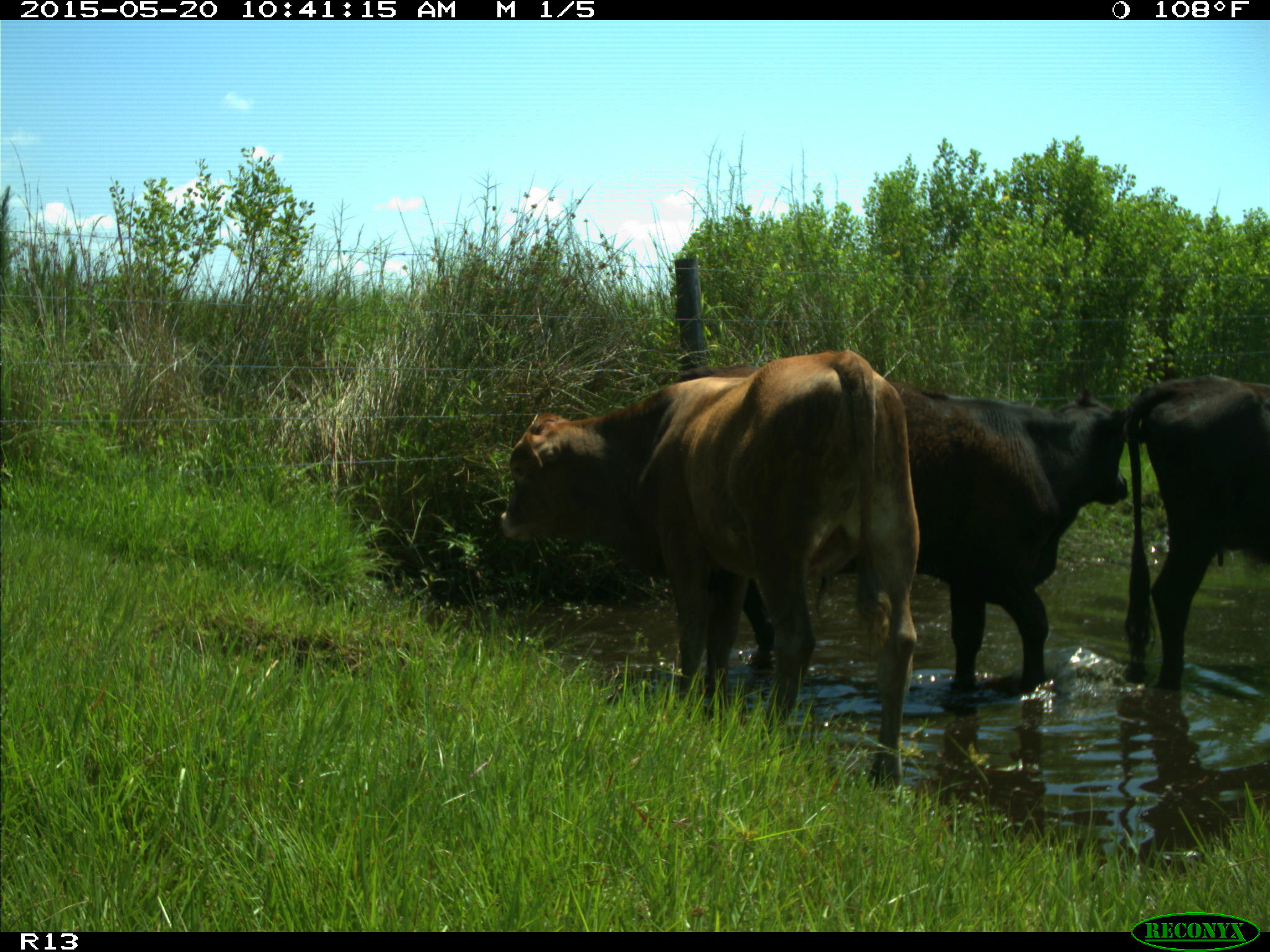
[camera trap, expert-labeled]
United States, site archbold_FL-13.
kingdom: Animalia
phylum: Chordata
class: Mammalia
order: Artiodactyla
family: Bovidae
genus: Bos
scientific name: Bos taurus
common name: domestic cow